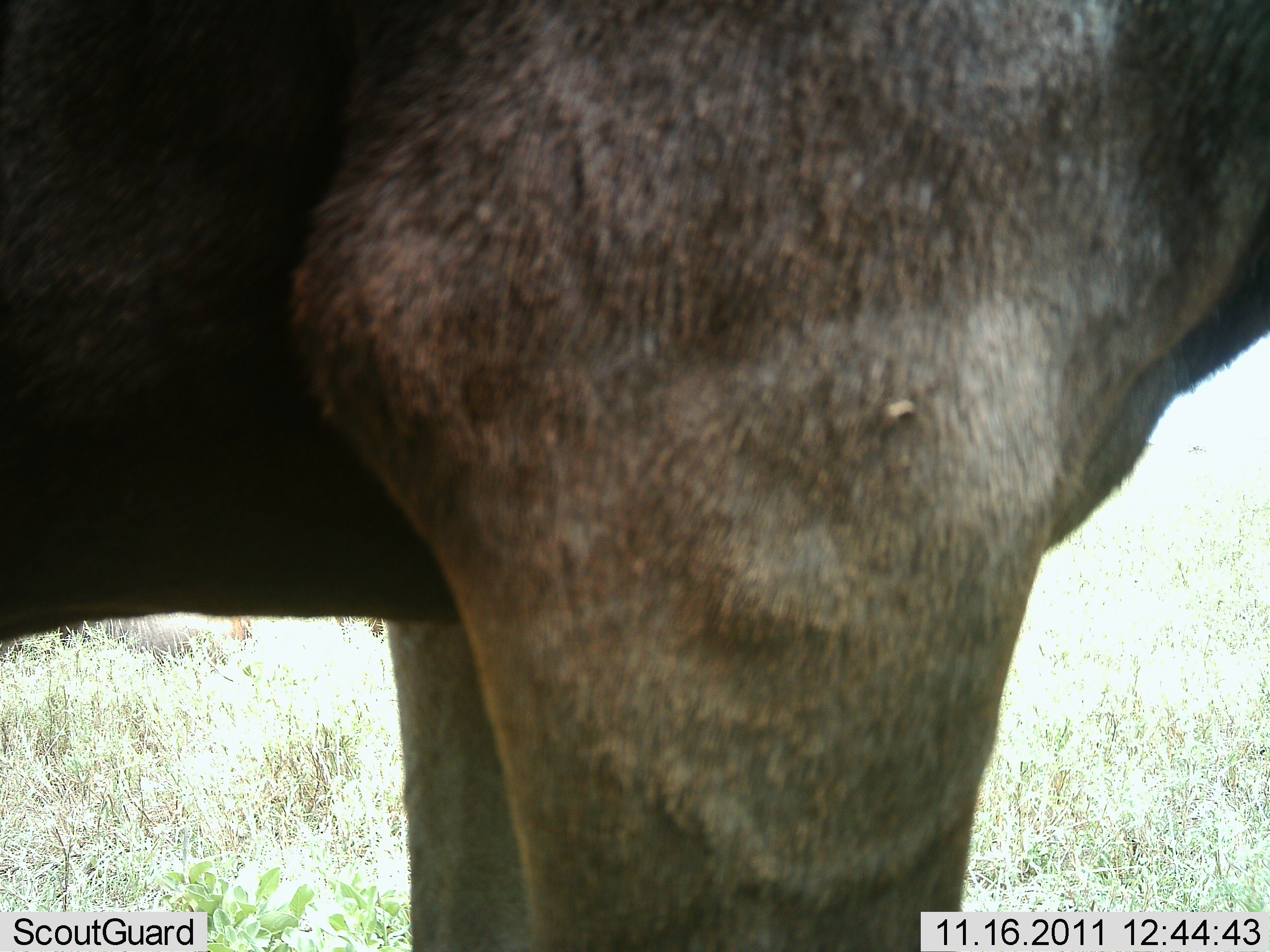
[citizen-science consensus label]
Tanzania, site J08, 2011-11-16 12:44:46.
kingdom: Animalia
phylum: Chordata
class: Mammalia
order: Artiodactyla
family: Bovidae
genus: Connochaetes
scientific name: Connochaetes taurinus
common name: blue wildebeest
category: wildebeest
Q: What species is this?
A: Wildebeest (blue wildebeest) (Connochaetes taurinus).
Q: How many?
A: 1.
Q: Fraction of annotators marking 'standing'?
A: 100%.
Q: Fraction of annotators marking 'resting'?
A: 0%.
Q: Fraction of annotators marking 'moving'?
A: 0%.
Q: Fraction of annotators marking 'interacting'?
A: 0%.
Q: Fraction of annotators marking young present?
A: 0%.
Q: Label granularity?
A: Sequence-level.